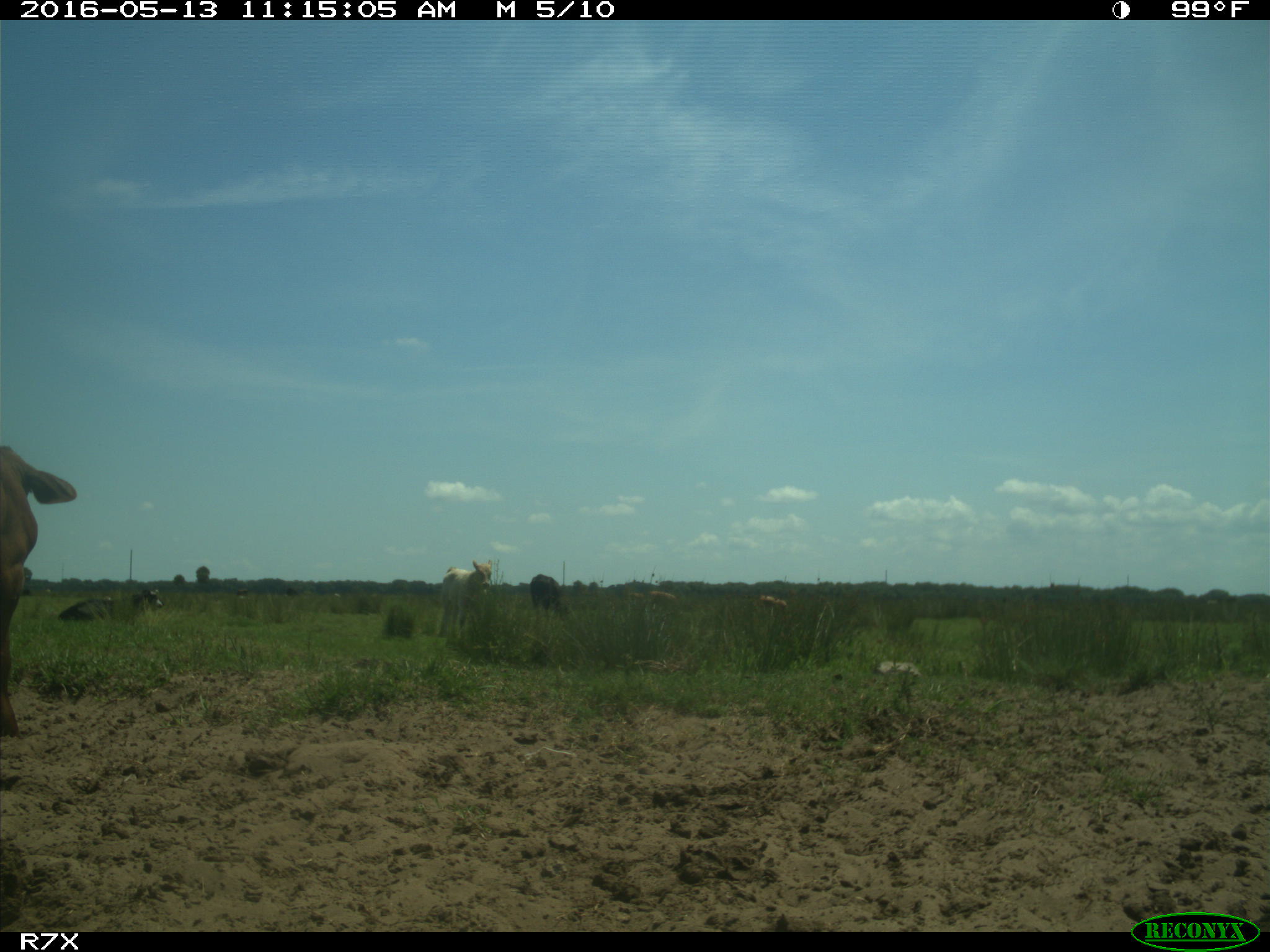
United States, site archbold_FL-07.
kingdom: Animalia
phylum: Chordata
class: Mammalia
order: Artiodactyla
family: Bovidae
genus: Bos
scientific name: Bos taurus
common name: domestic cow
Bos taurus (domestic cow).